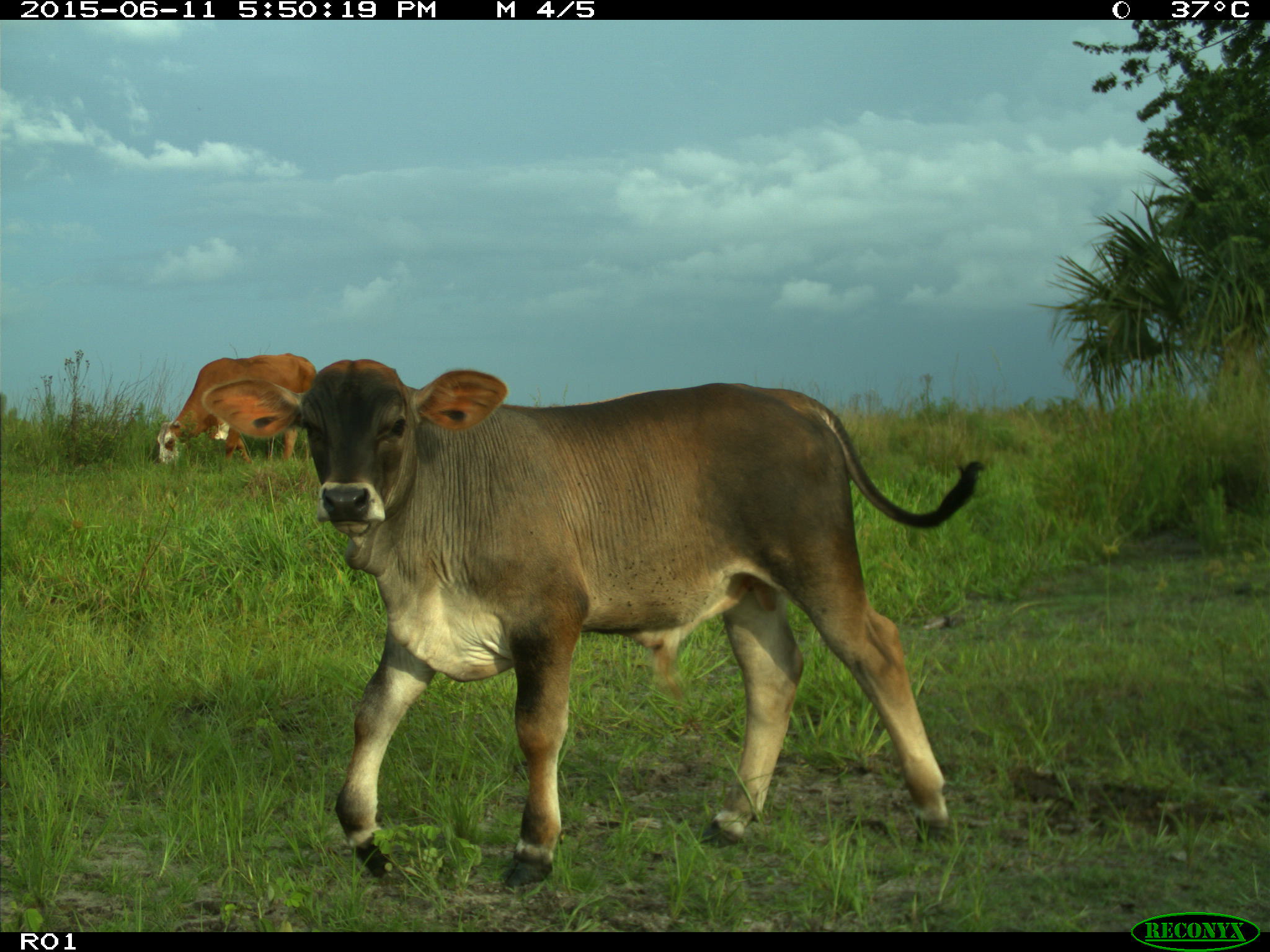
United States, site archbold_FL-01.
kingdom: Animalia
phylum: Chordata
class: Mammalia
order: Artiodactyla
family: Bovidae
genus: Bos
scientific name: Bos taurus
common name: domestic cow